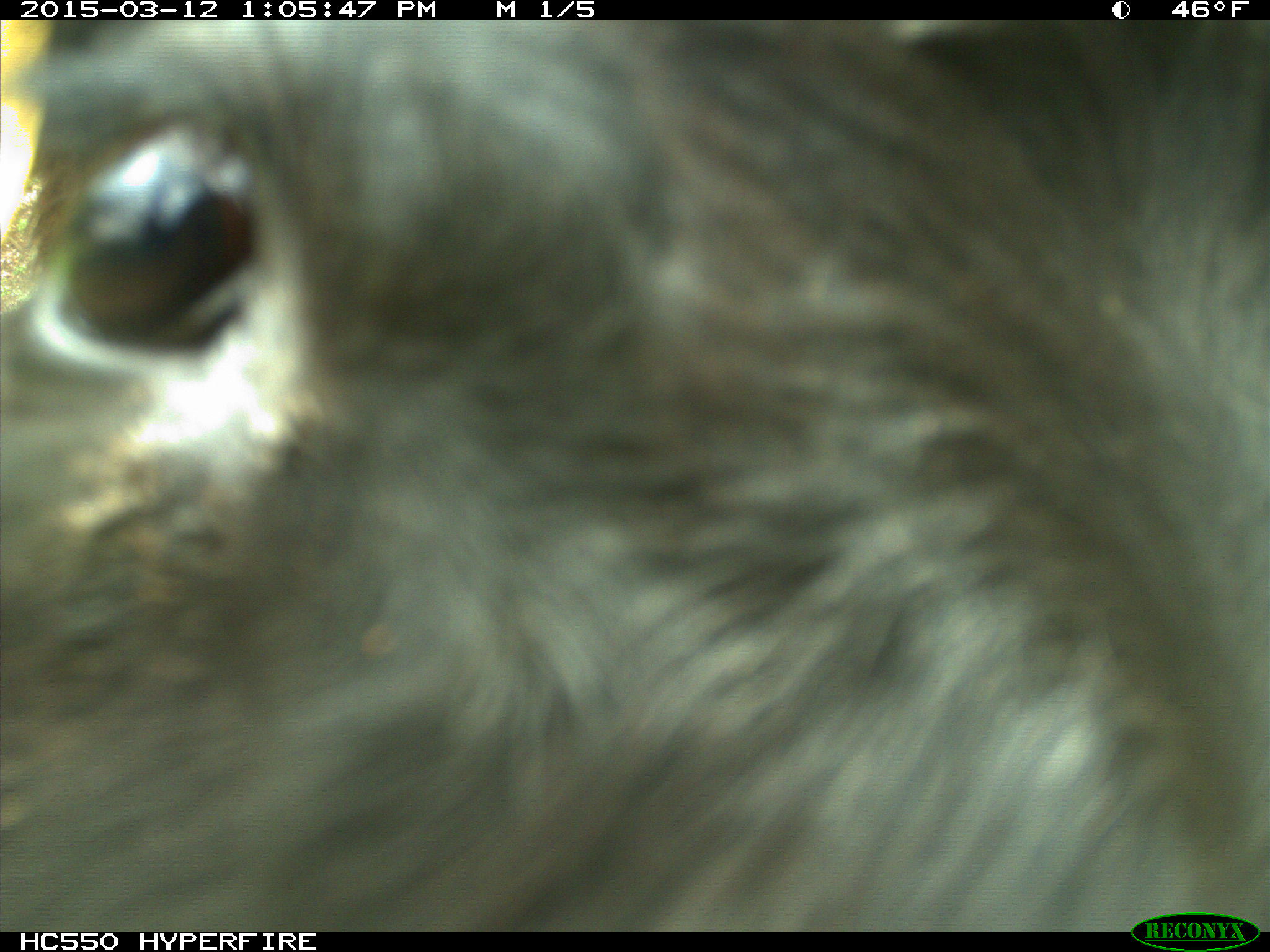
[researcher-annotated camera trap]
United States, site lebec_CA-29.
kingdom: Animalia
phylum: Chordata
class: Mammalia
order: Artiodactyla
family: Bovidae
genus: Bos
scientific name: Bos taurus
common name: domestic cow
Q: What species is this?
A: Bos taurus (domestic cow).